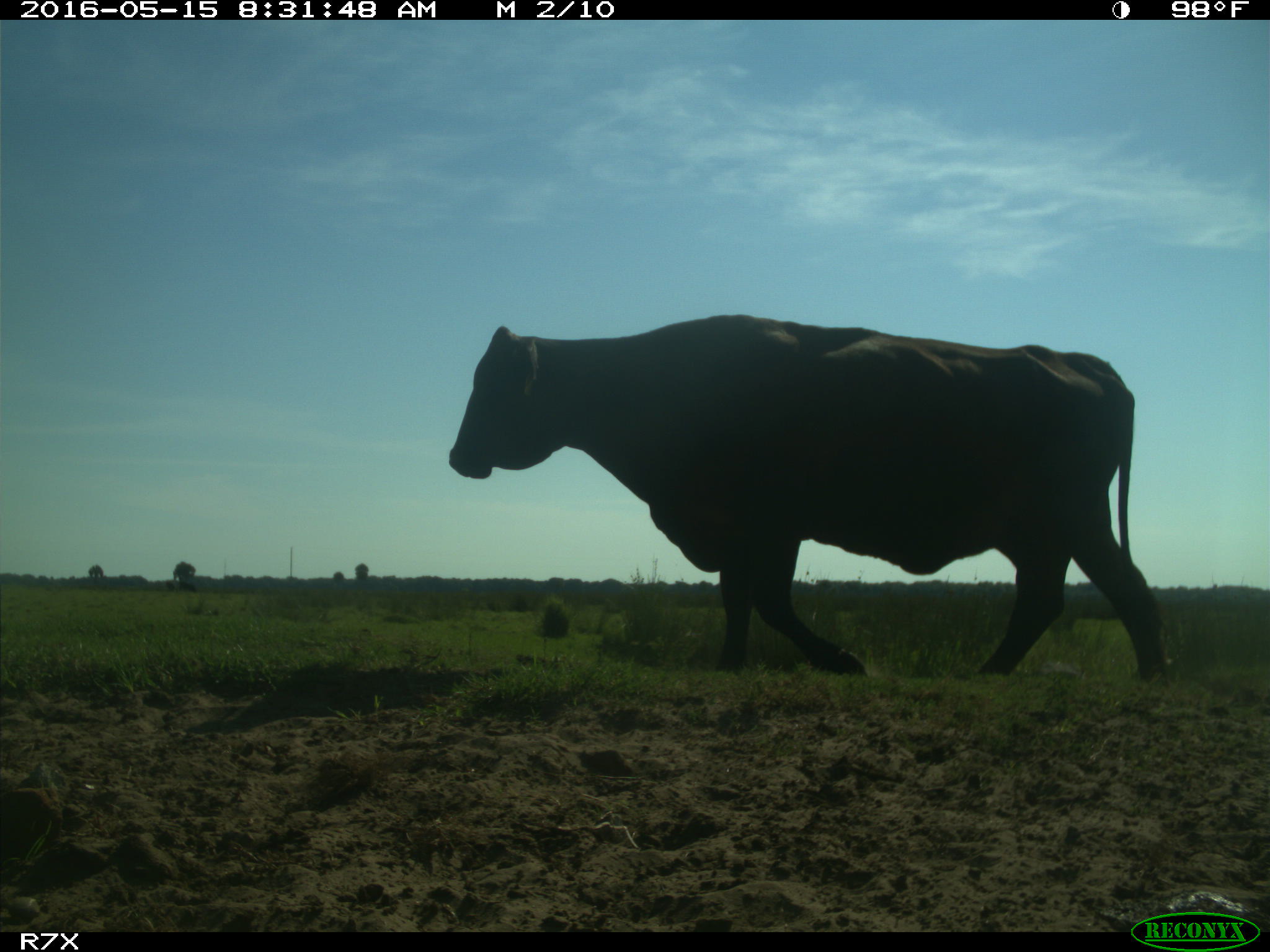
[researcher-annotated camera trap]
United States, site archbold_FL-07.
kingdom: Animalia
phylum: Chordata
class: Mammalia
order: Artiodactyla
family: Bovidae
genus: Bos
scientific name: Bos taurus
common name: domestic cow